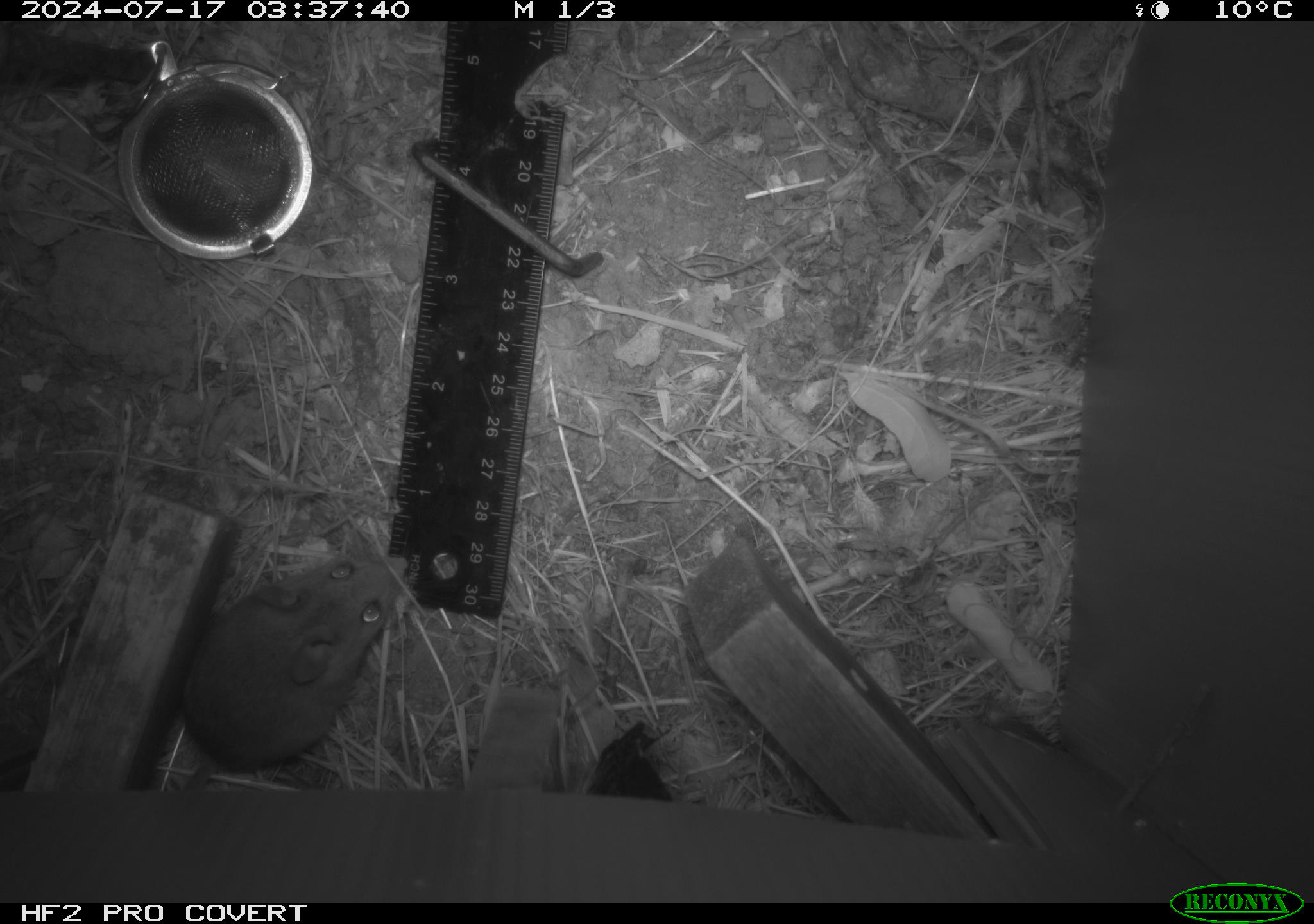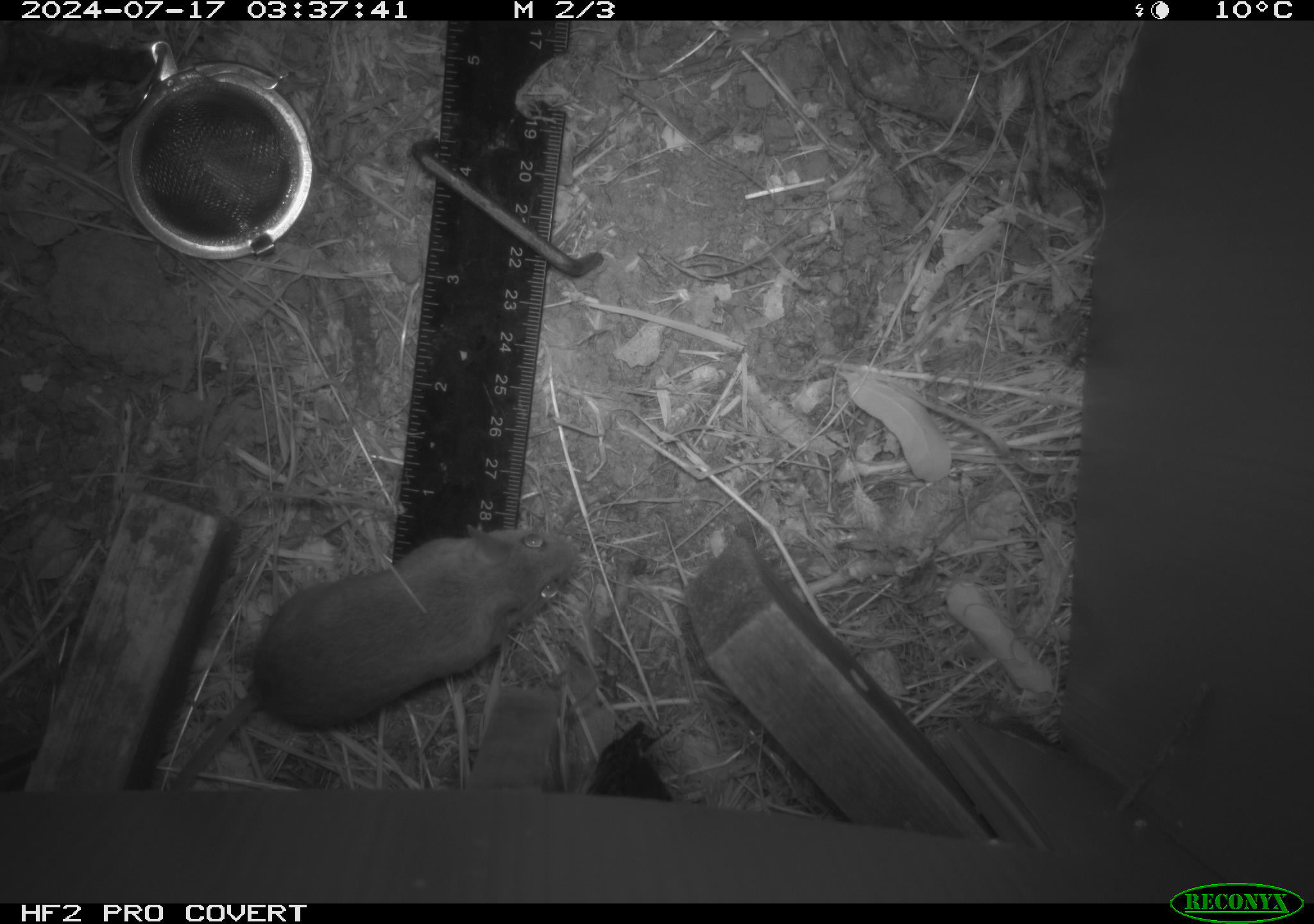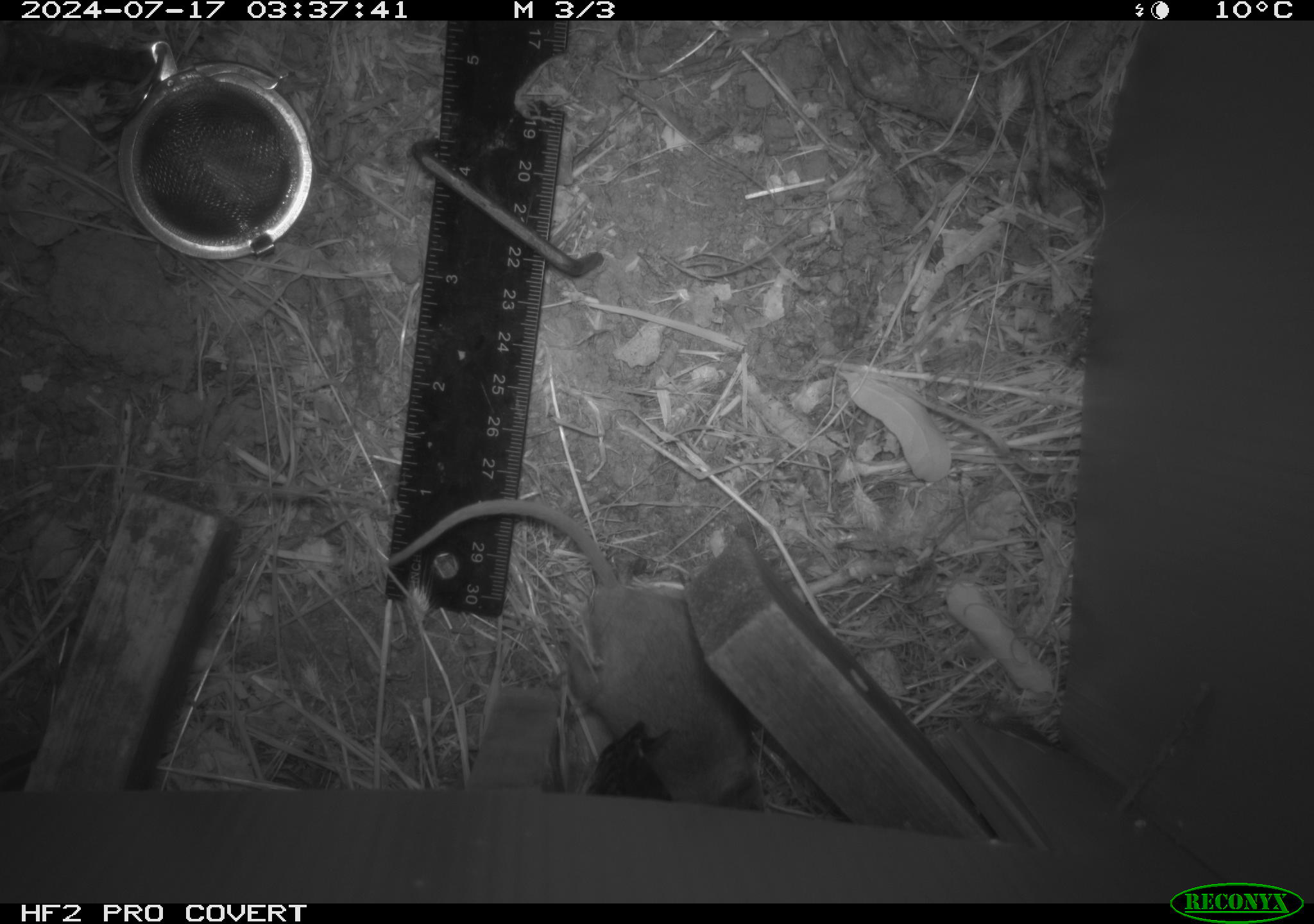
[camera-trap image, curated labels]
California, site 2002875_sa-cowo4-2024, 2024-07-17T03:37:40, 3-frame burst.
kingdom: Animalia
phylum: Chordata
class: Mammalia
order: Rodentia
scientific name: Rodentia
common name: mouse species